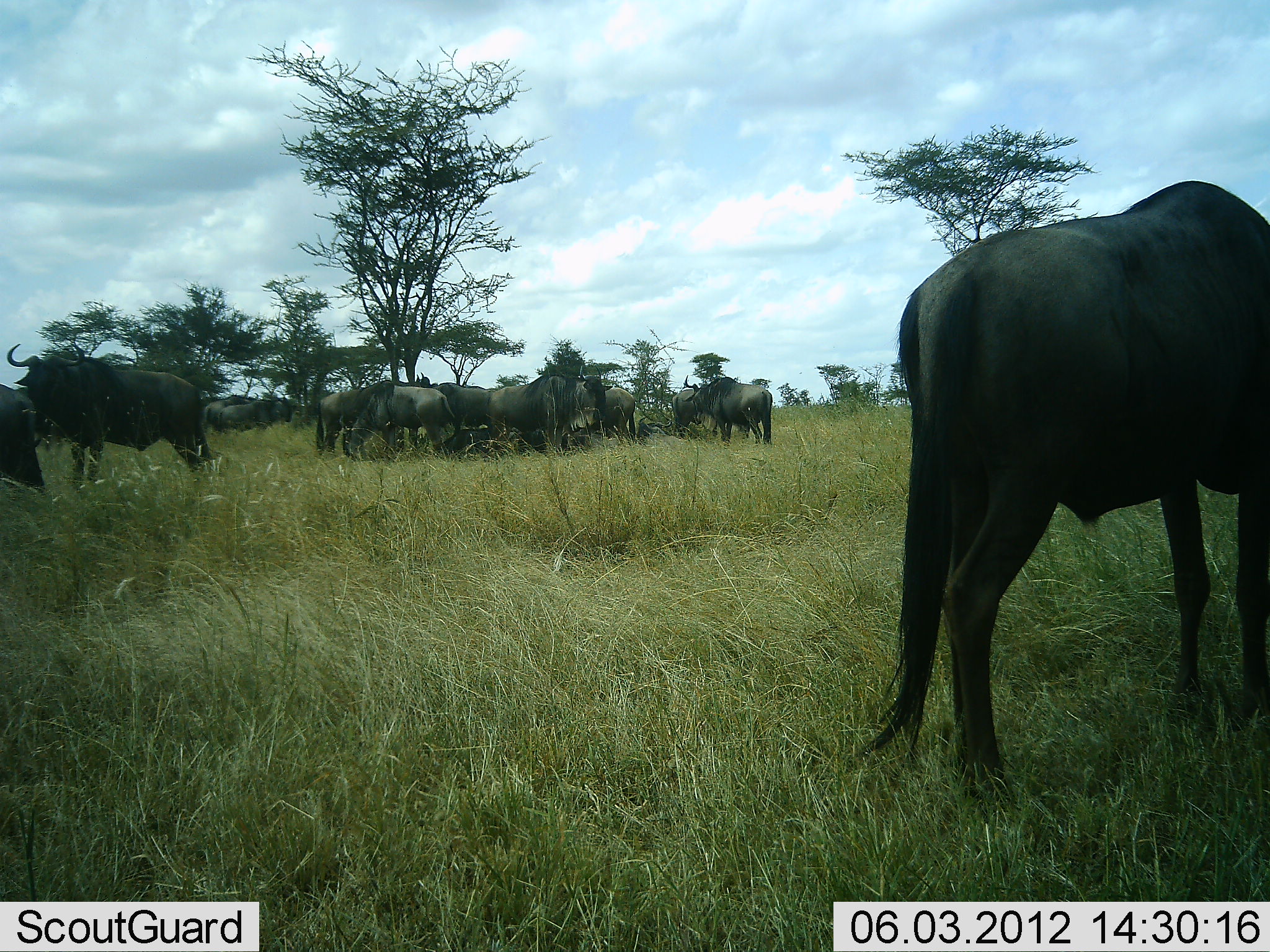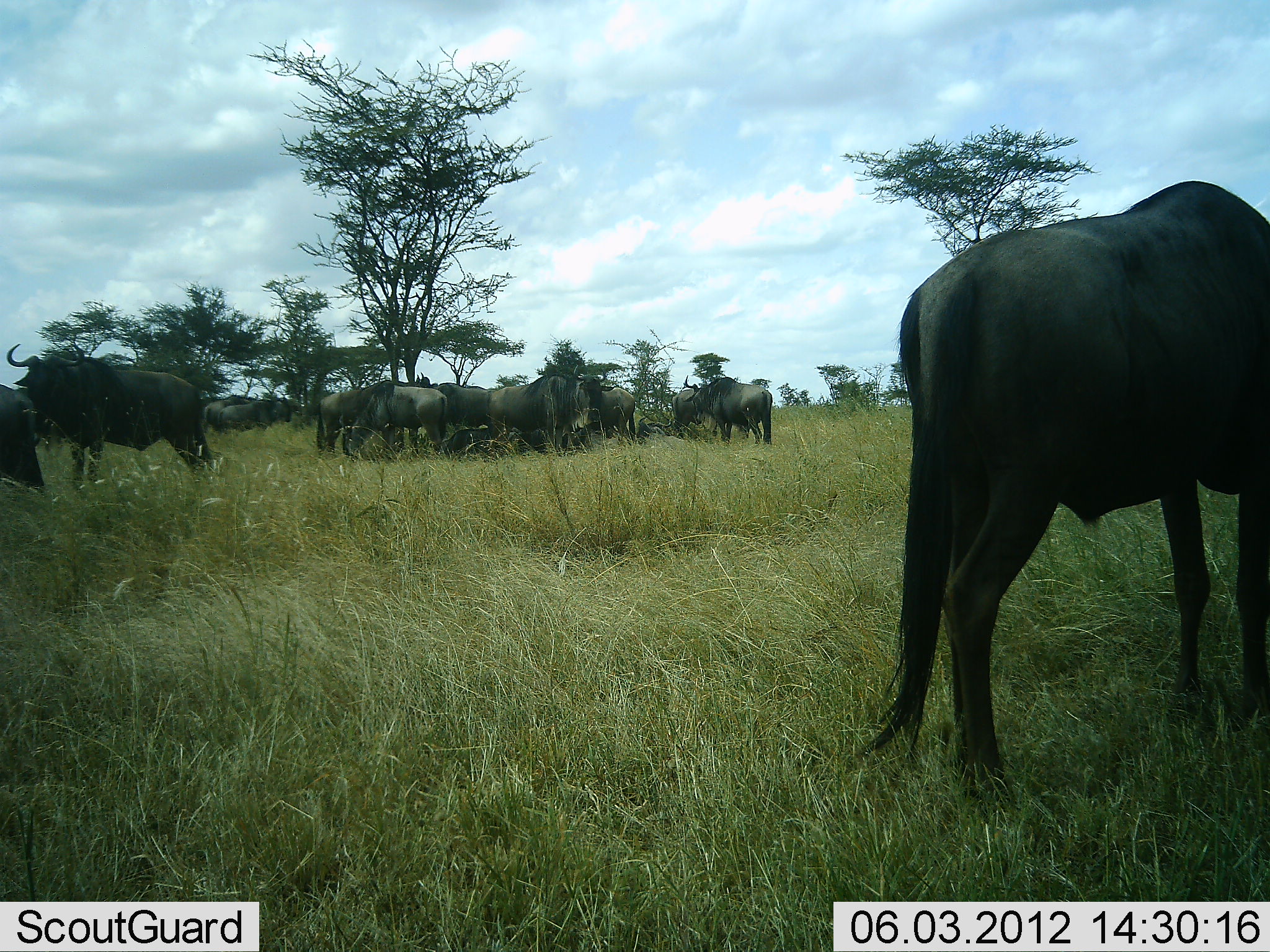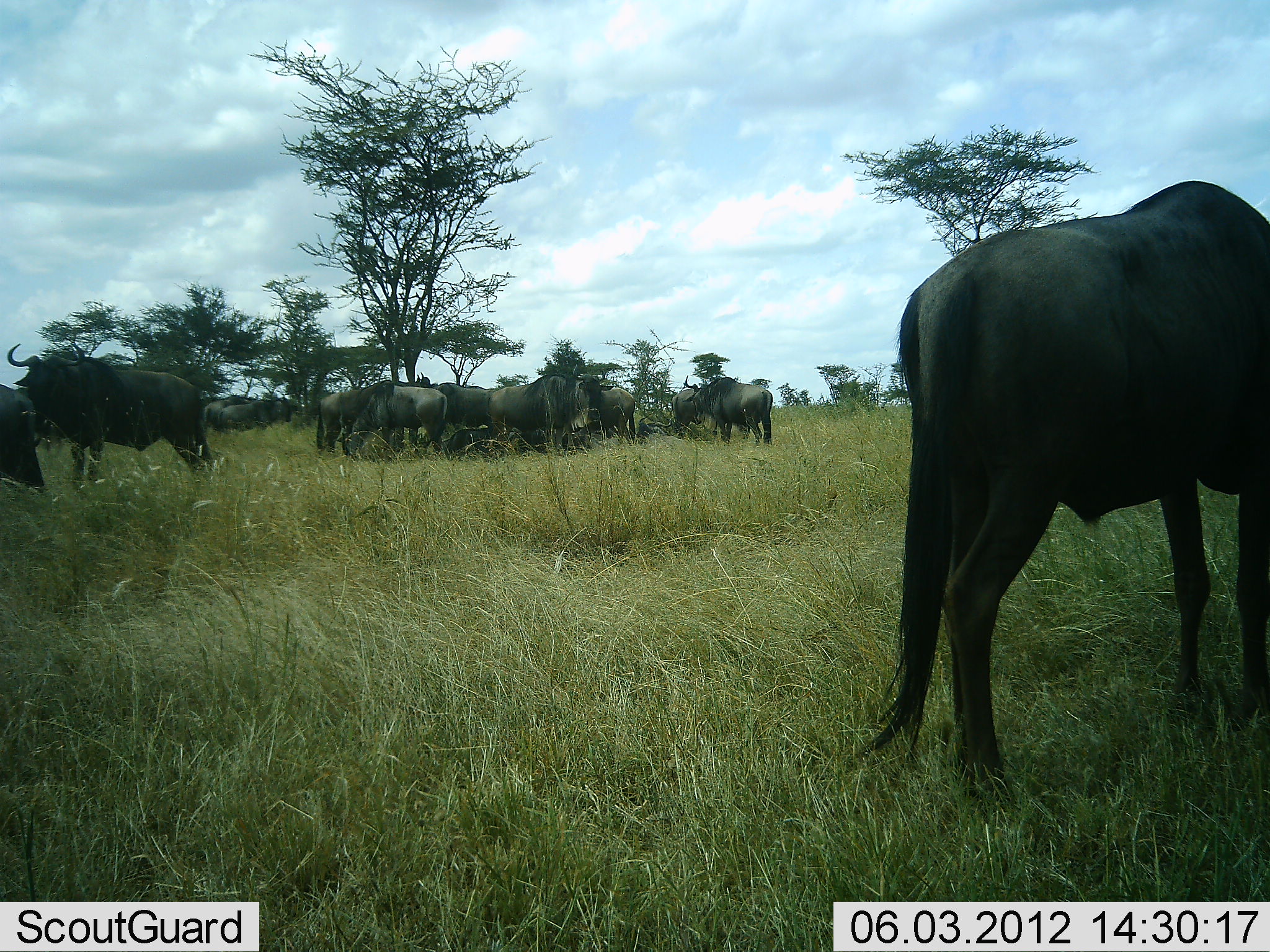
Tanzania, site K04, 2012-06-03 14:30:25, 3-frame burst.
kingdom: Animalia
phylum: Chordata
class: Mammalia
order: Artiodactyla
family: Bovidae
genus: Connochaetes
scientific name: Connochaetes taurinus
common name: blue wildebeest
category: wildebeest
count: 11-50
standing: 100%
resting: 40%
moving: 0%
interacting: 10%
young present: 0%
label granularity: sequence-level